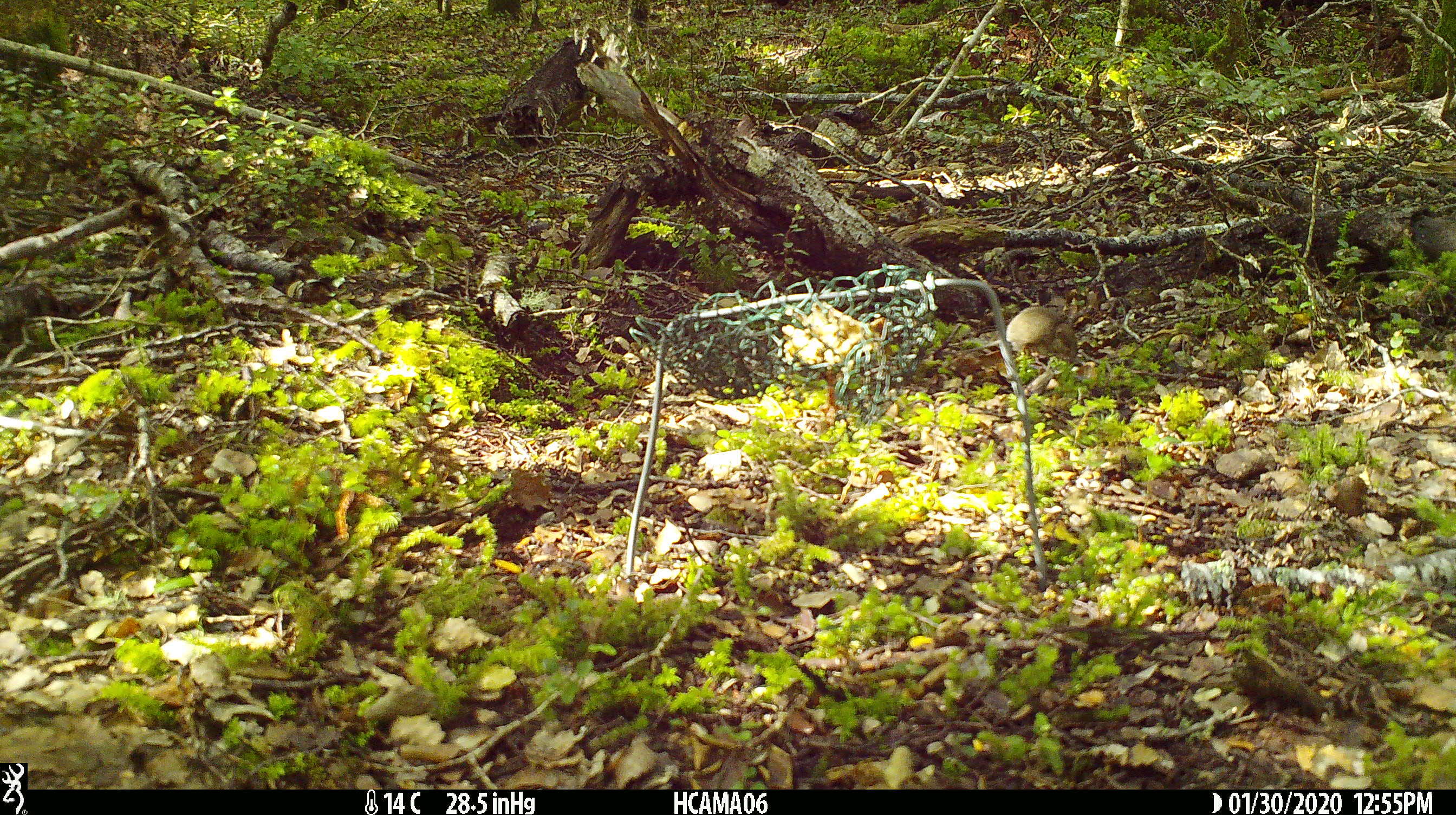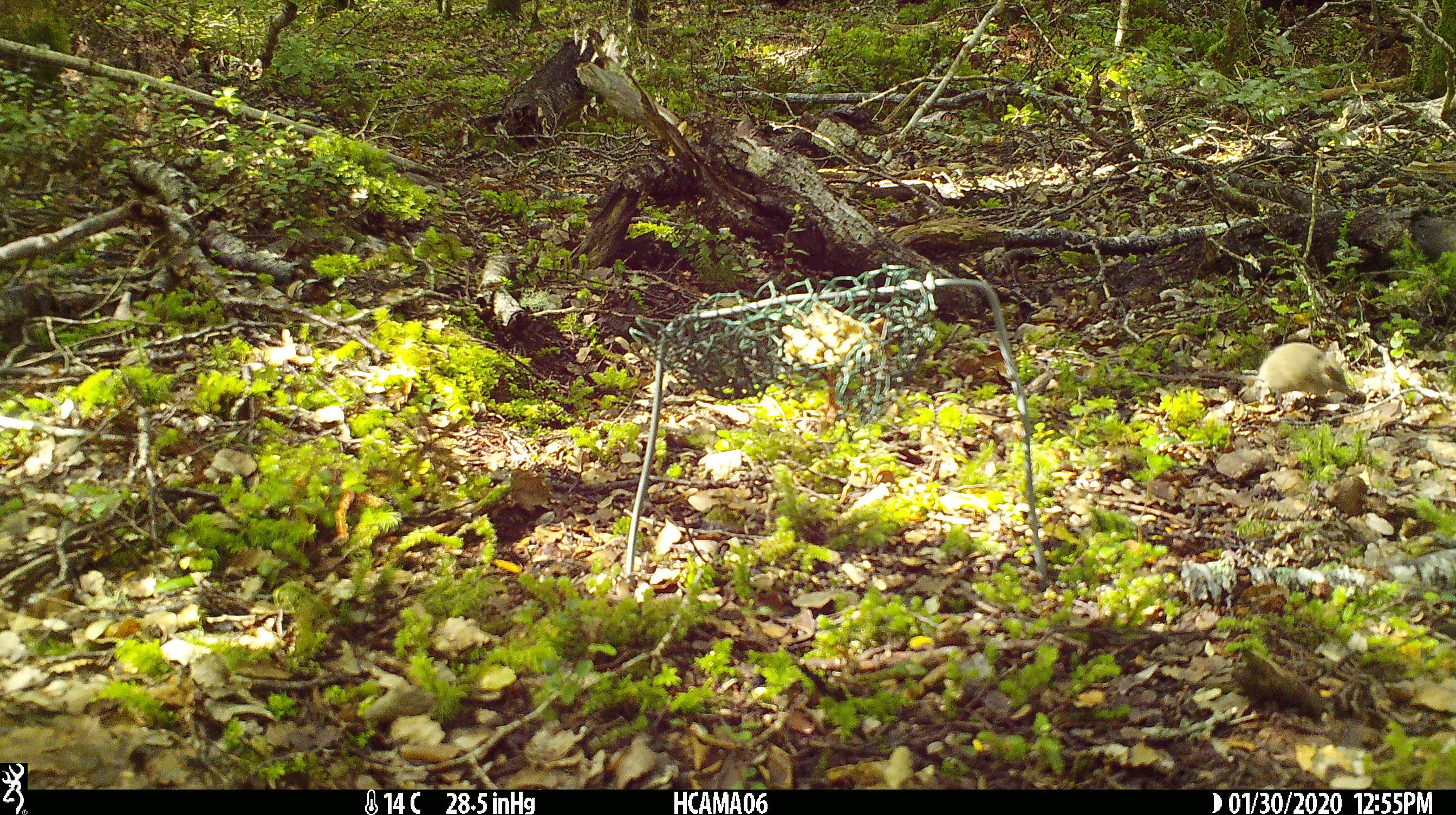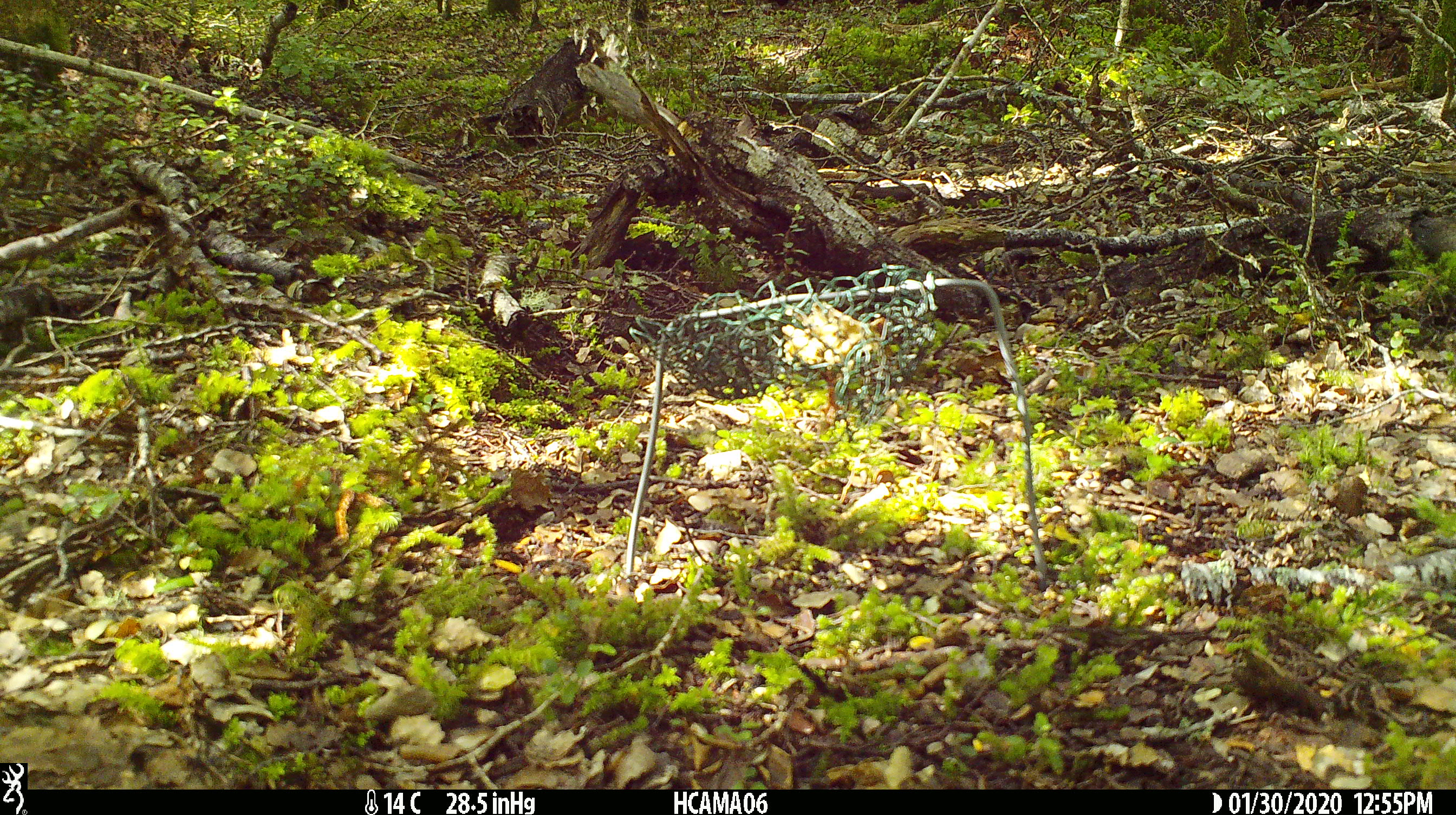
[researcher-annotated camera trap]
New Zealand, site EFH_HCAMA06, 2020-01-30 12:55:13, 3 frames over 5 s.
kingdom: Animalia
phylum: Chordata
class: Mammalia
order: Rodentia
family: Muridae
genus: Mus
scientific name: Mus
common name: mouse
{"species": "mouse (Mus)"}